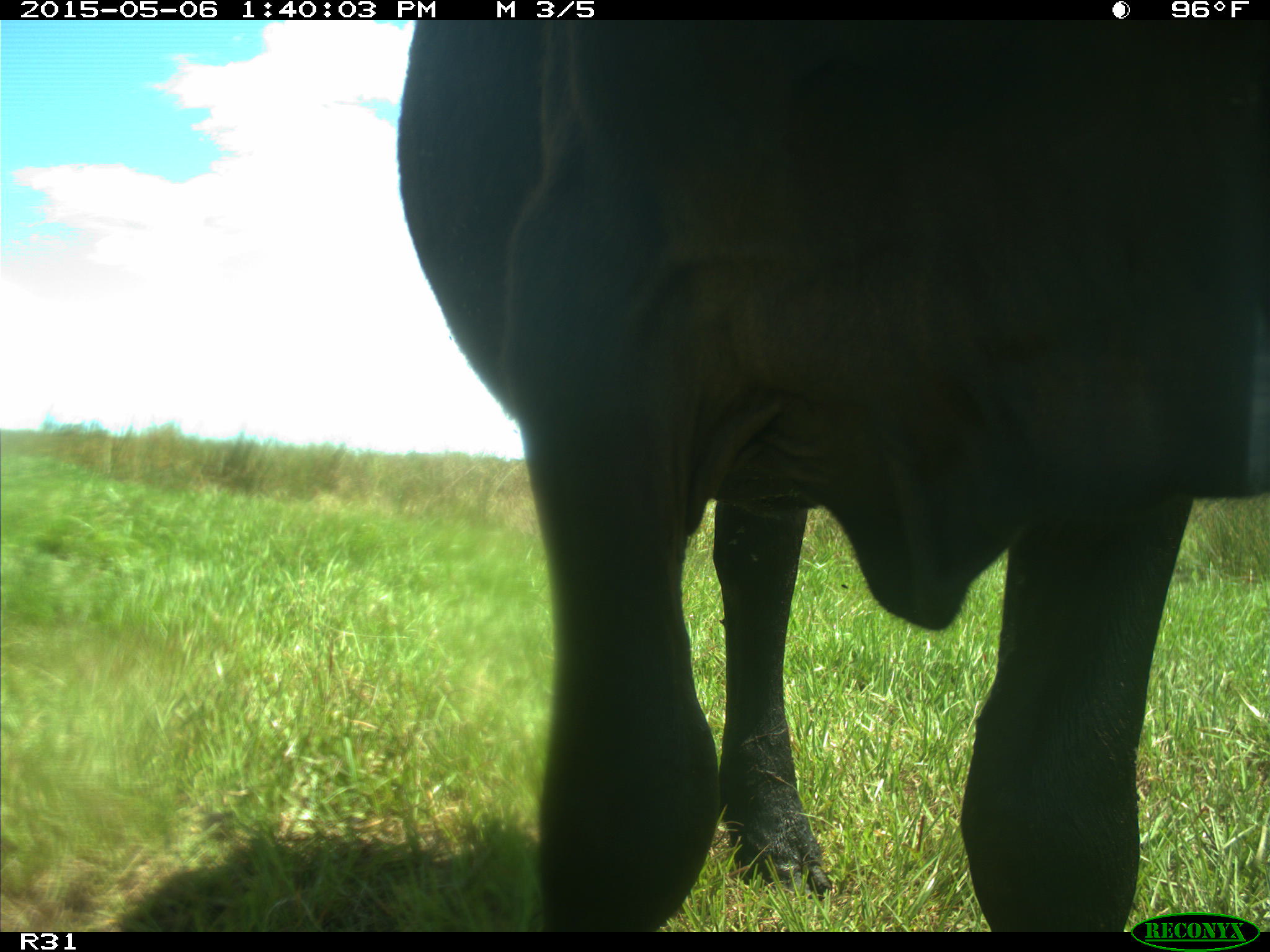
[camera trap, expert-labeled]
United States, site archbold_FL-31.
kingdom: Animalia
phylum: Chordata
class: Mammalia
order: Artiodactyla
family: Bovidae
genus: Bos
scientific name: Bos taurus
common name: domestic cow